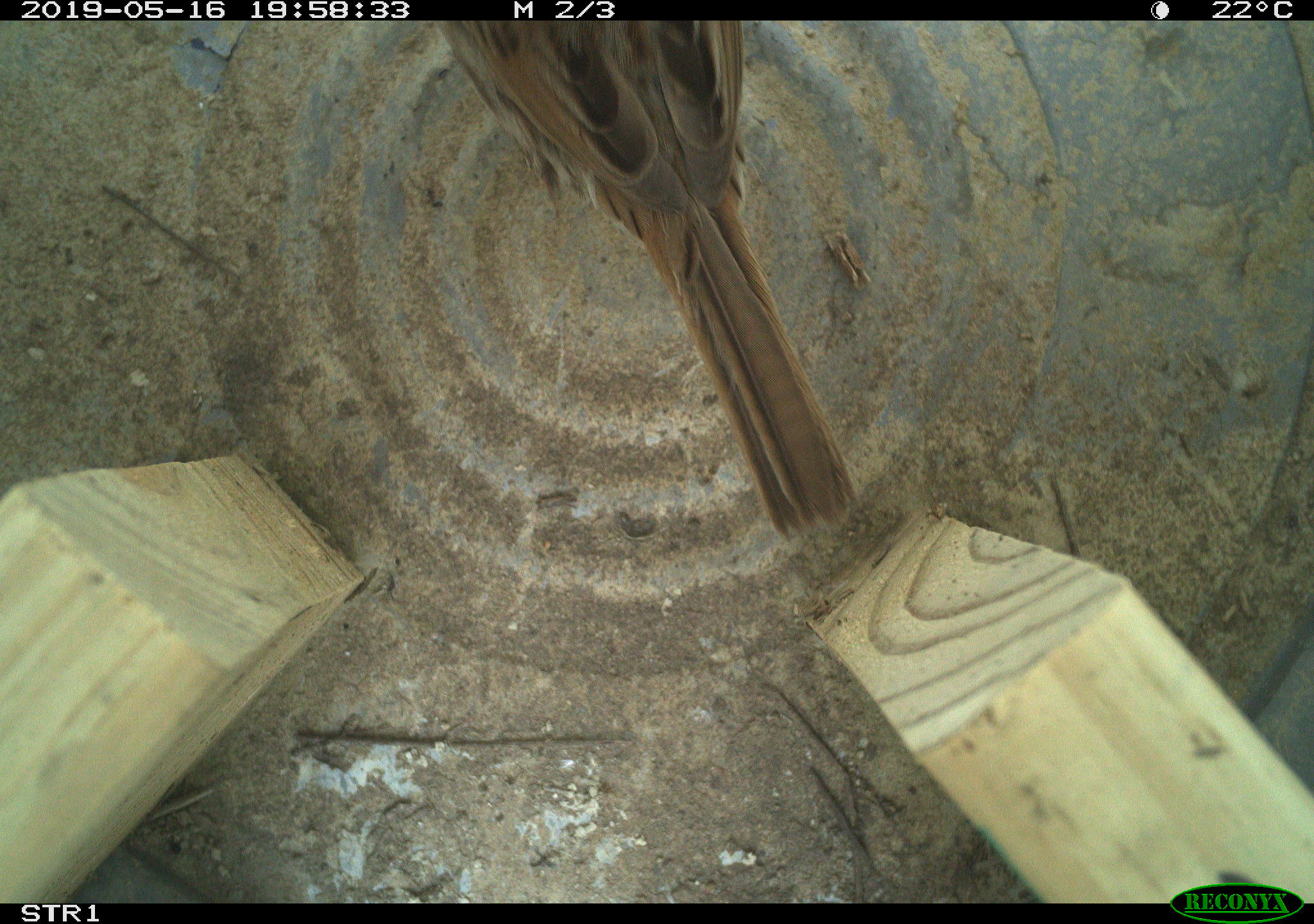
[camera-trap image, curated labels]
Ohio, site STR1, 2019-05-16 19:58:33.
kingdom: Animalia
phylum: Chordata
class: Aves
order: Passeriformes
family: Passerellidae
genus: Melospiza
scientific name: Melospiza melodia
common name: song sparrow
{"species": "song sparrow (Melospiza melodia)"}